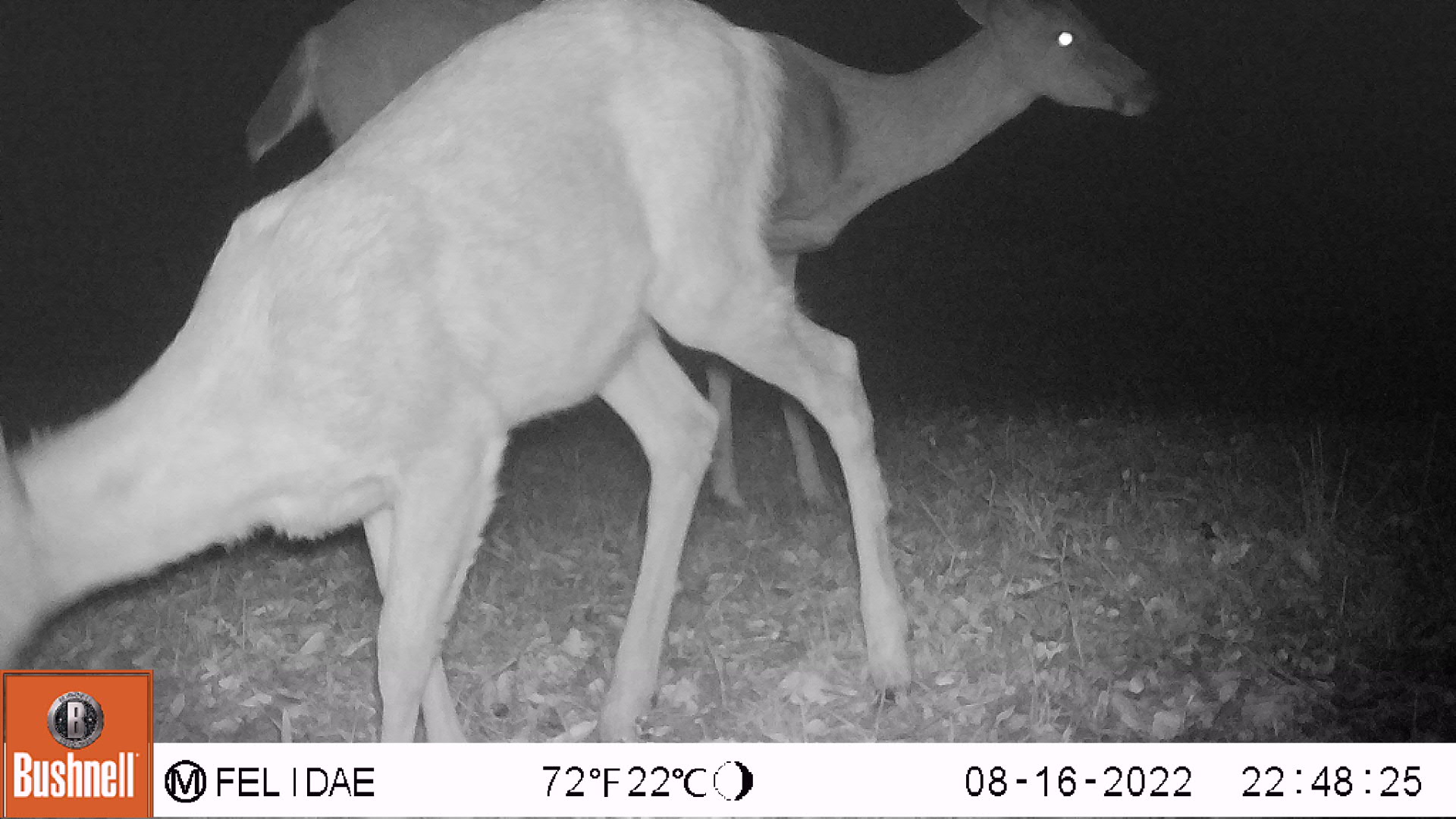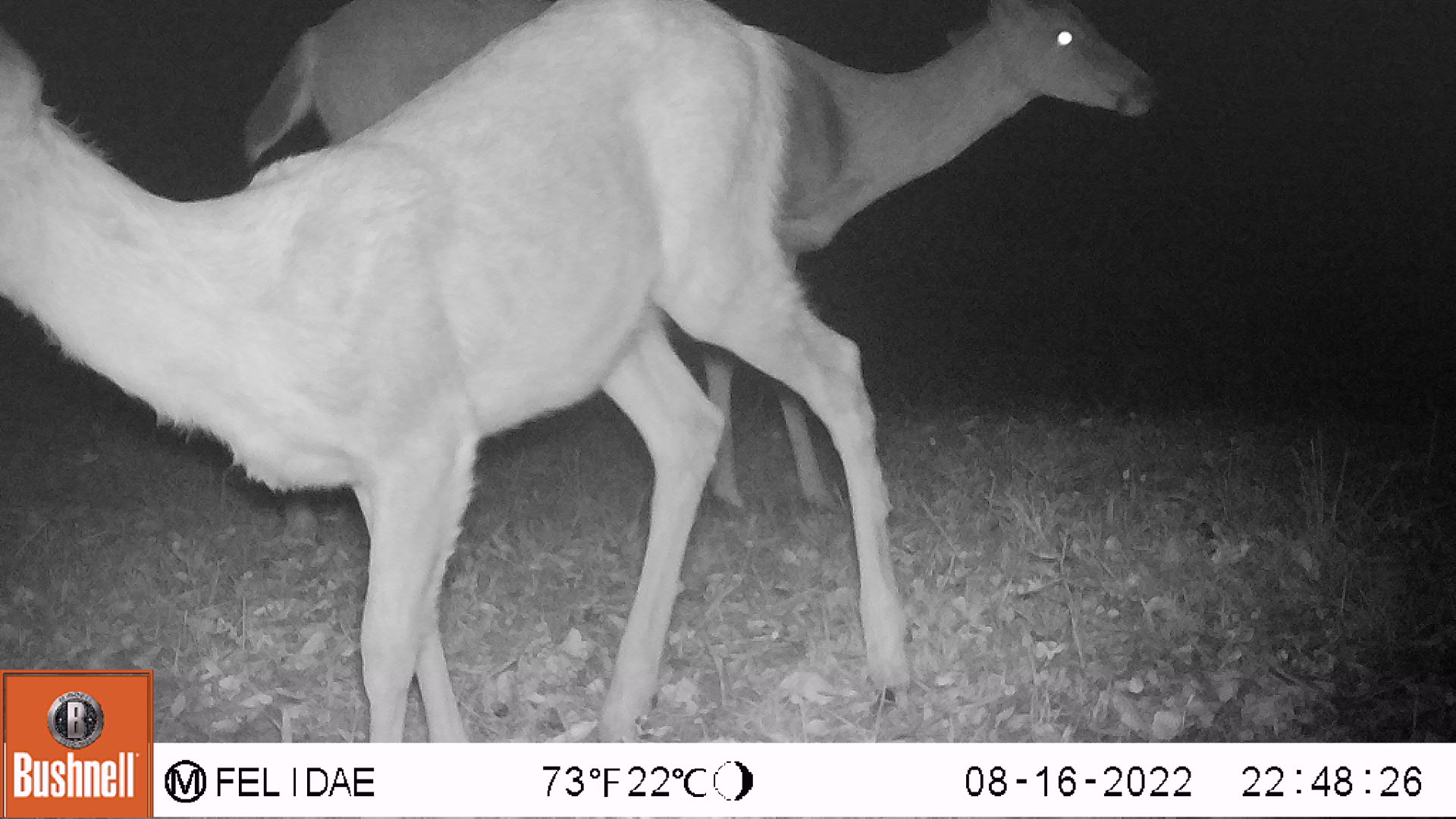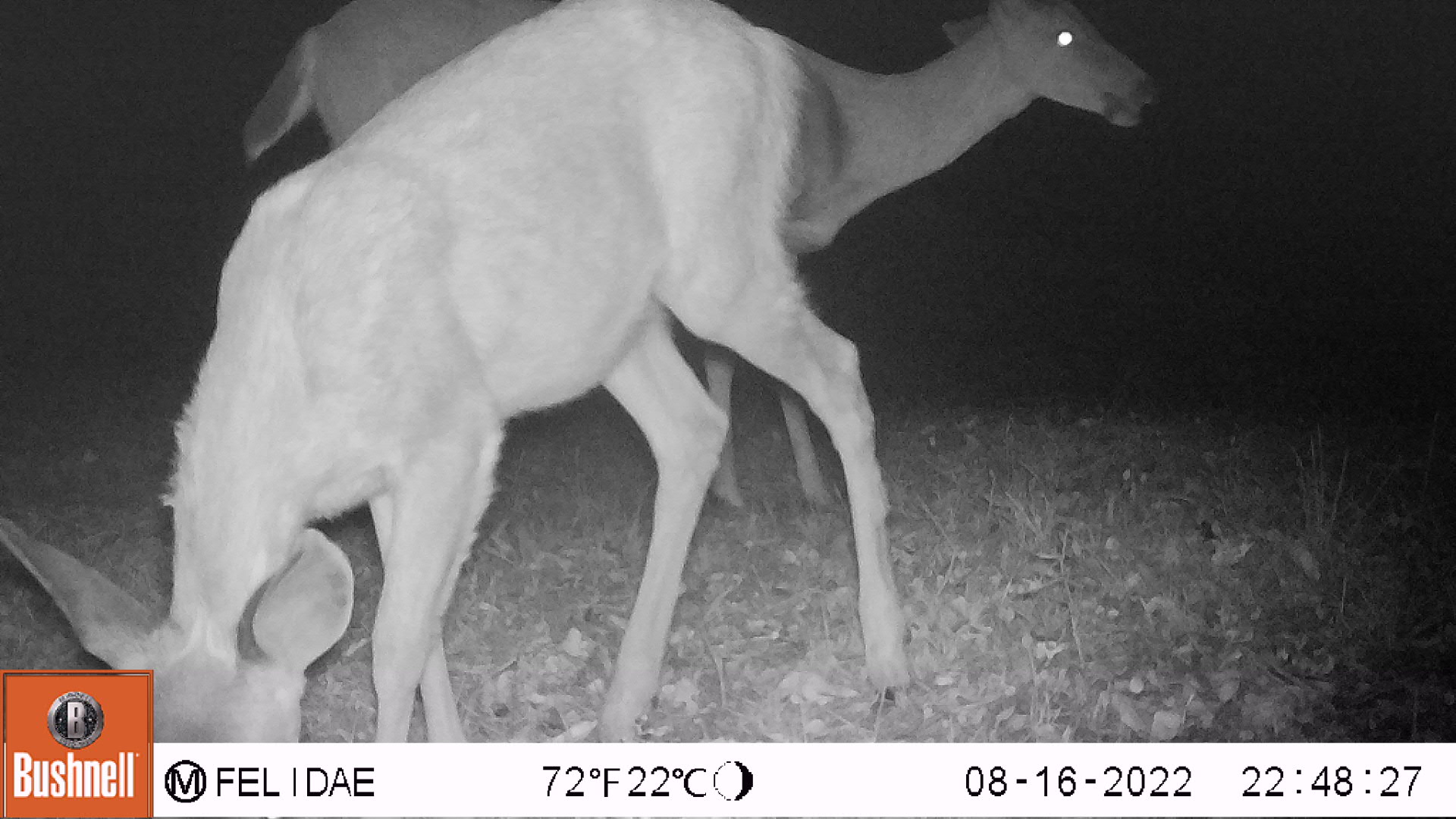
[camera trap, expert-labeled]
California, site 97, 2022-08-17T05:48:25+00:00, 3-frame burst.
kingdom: Animalia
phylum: Chordata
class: Mammalia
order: Artiodactyla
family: Cervidae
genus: Odocoileus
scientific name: Odocoileus hemionus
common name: mule deer